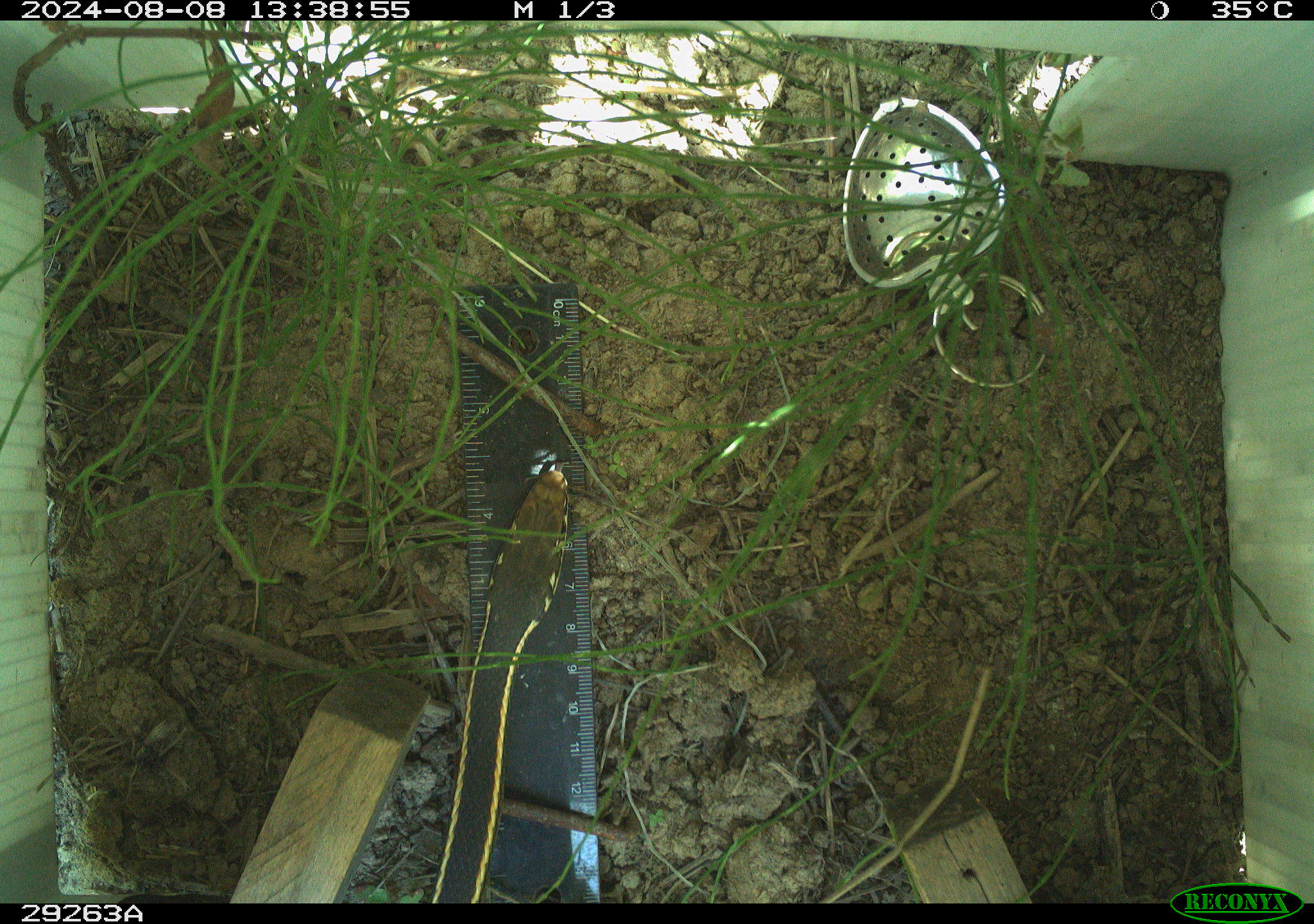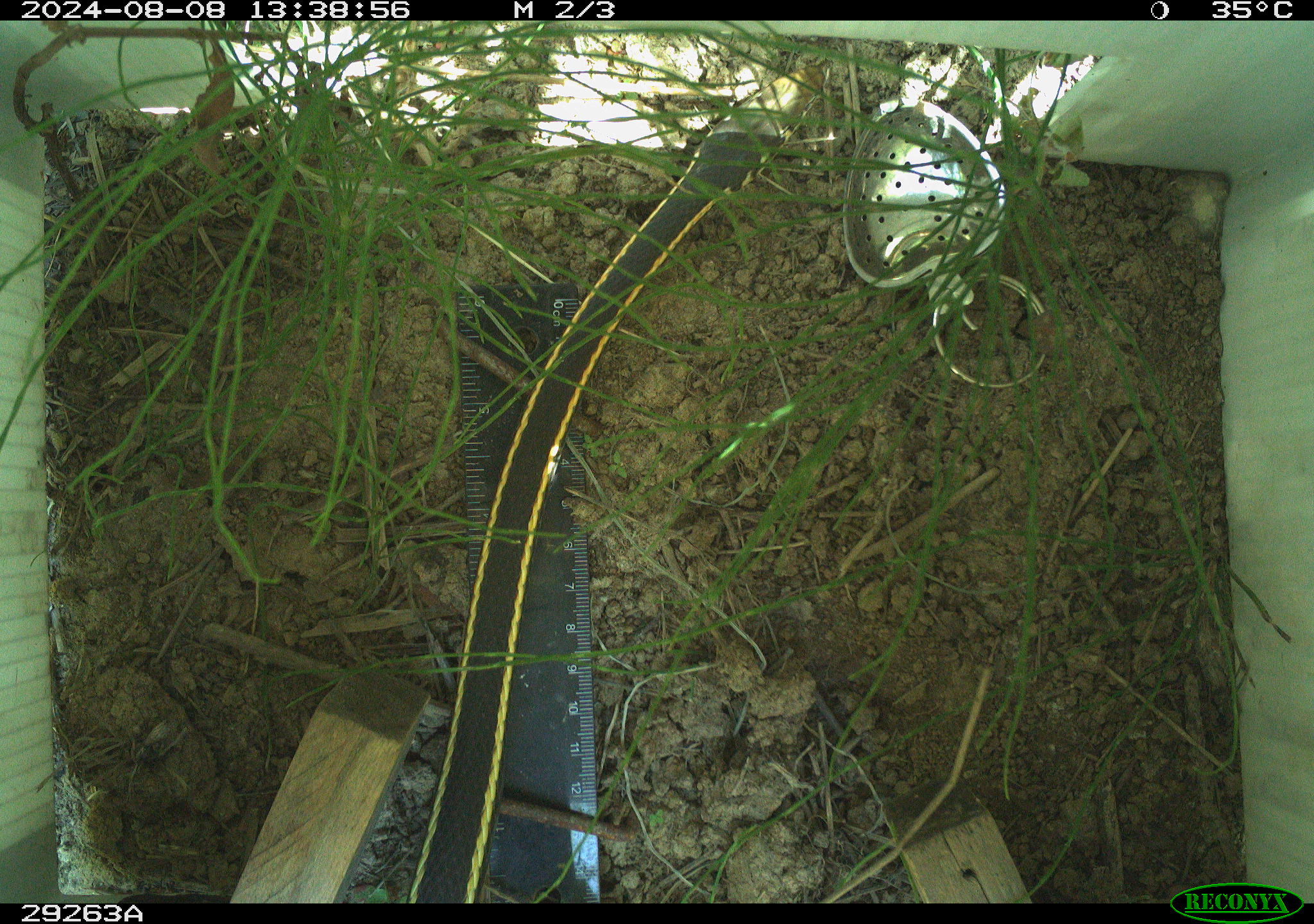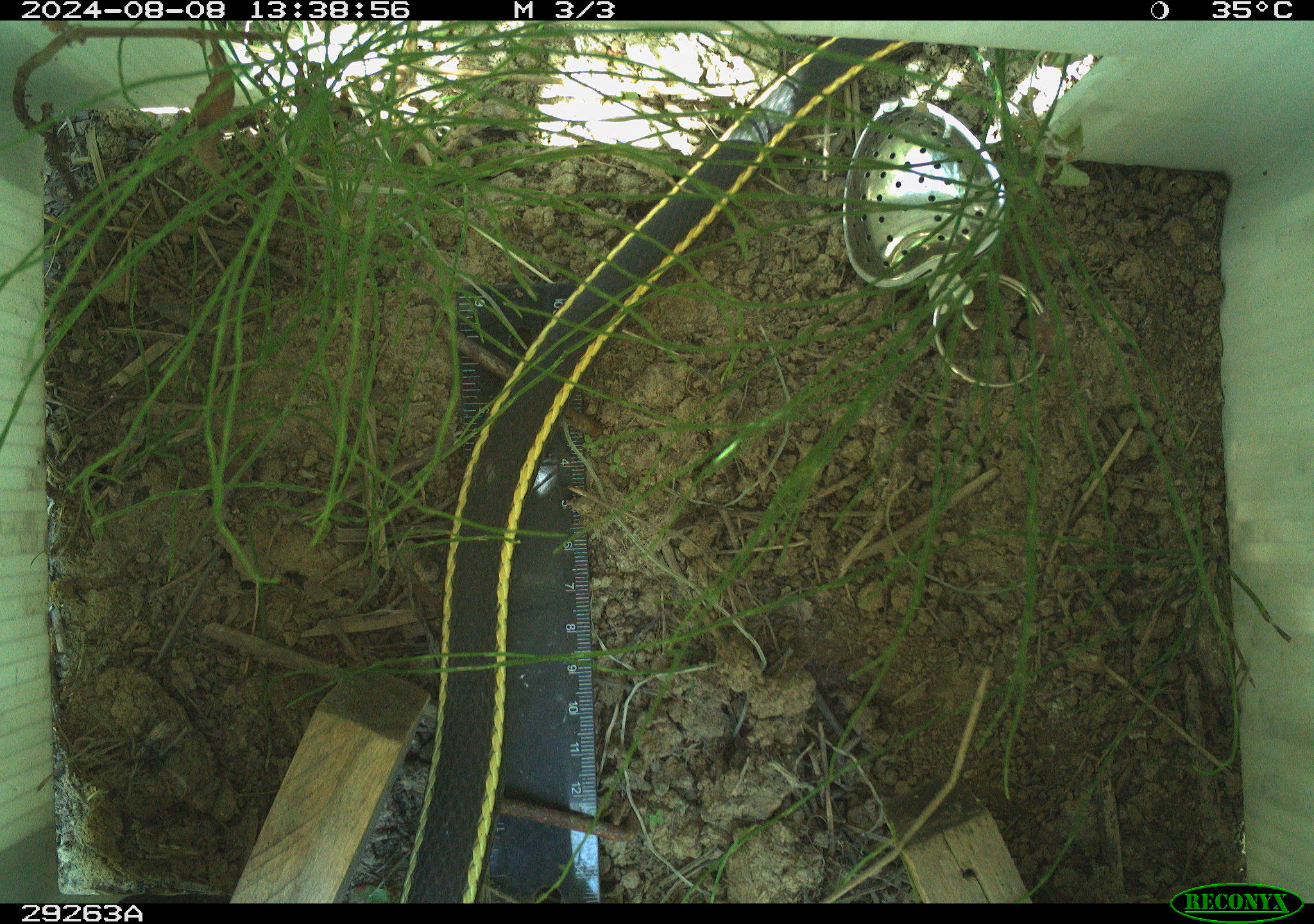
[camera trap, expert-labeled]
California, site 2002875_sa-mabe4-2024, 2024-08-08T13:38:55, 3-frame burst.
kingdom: Animalia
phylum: Chordata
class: Reptilia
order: Squamata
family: Colubridae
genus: Masticophis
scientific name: Masticophis lateralis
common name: striped racer